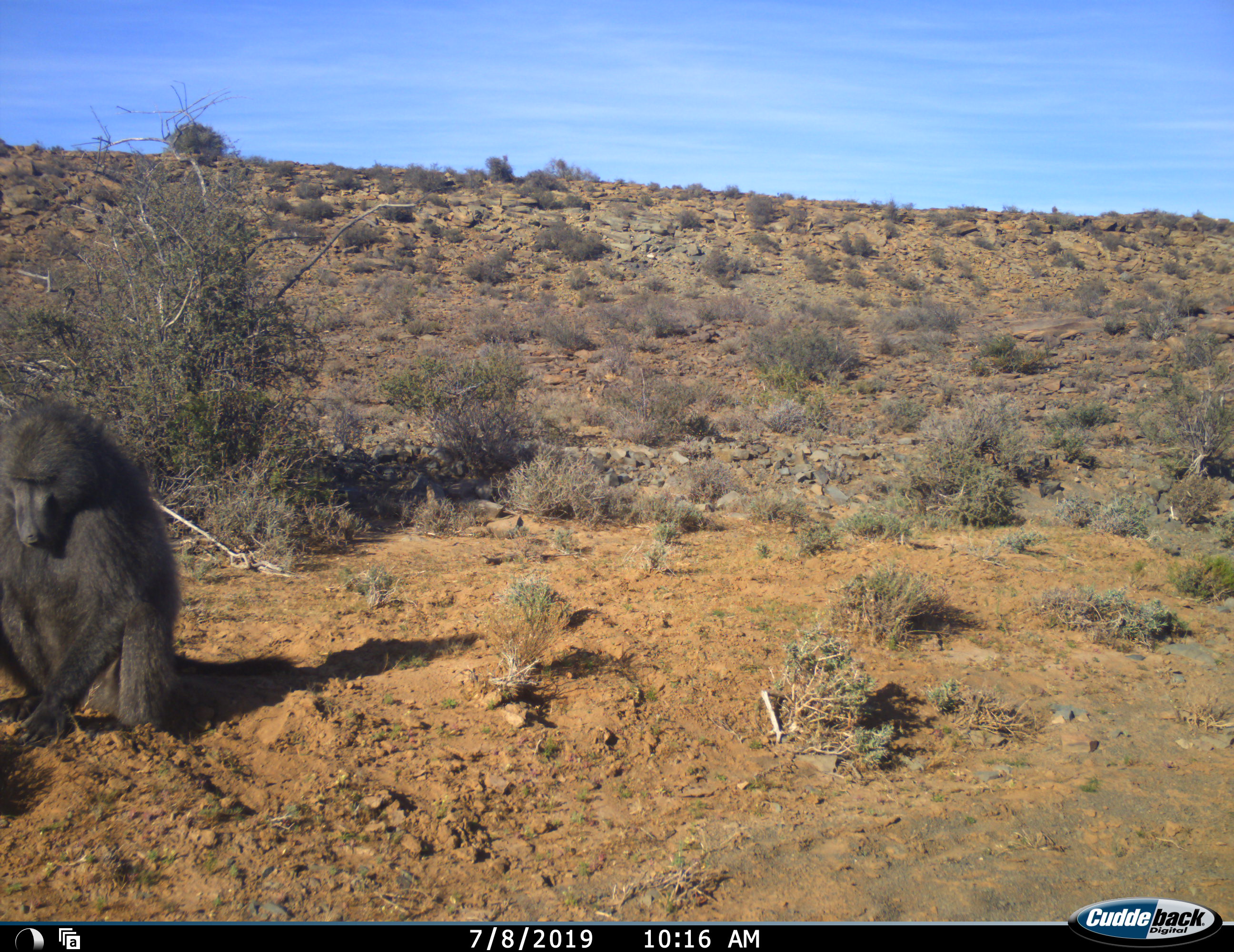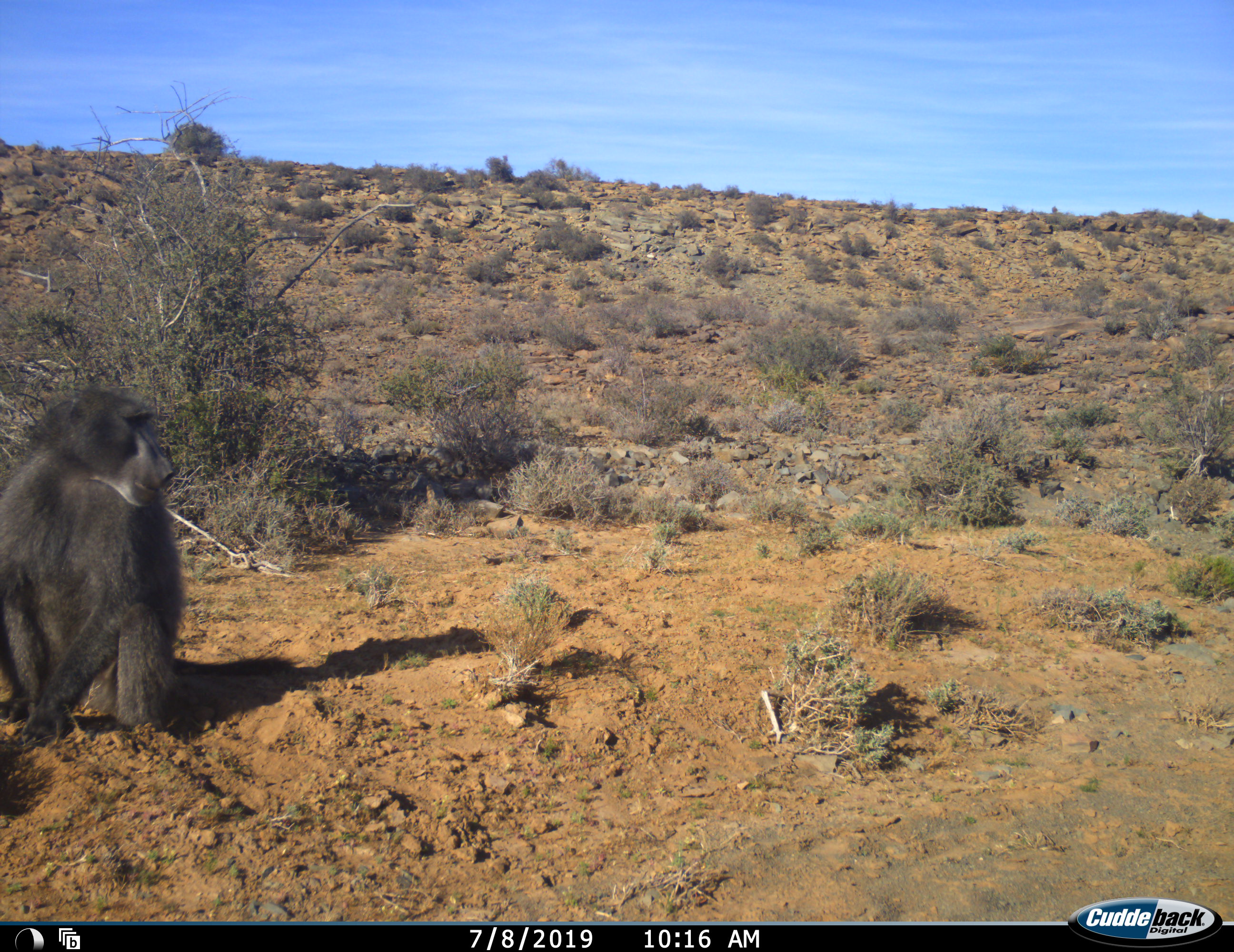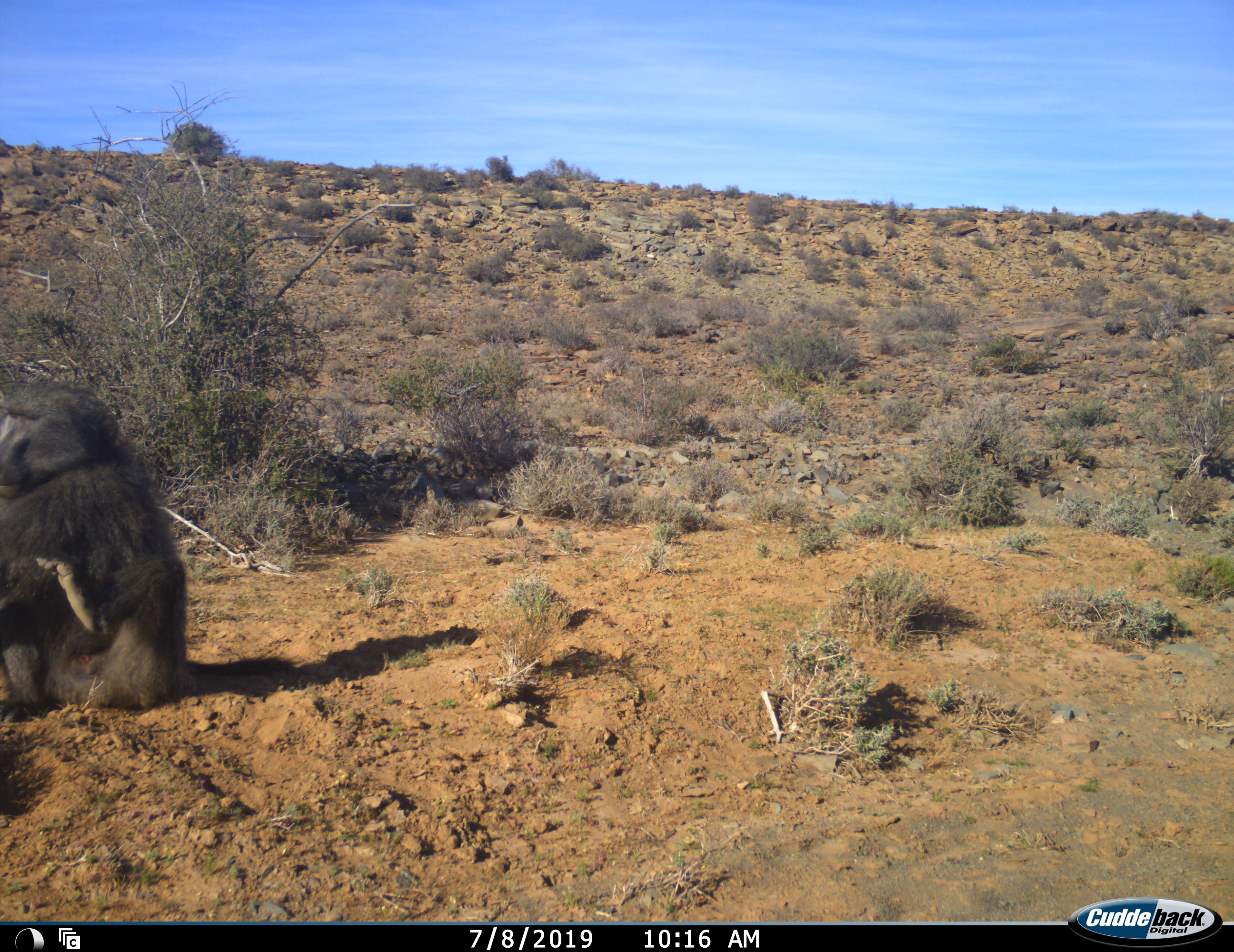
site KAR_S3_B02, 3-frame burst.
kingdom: Animalia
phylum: Chordata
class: Mammalia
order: Primates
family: Cercopithecidae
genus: Papio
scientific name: Papio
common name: baboon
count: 1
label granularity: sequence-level